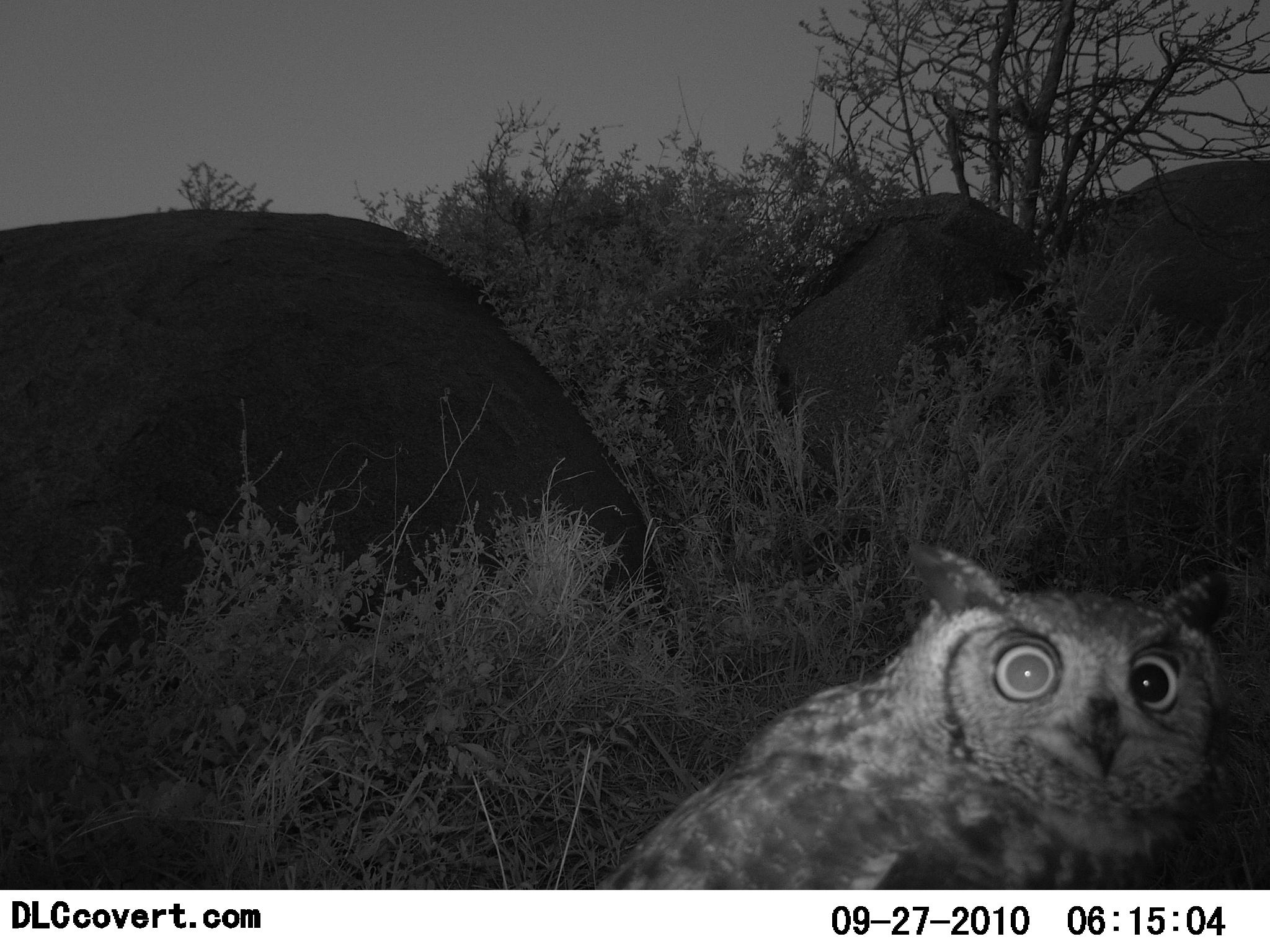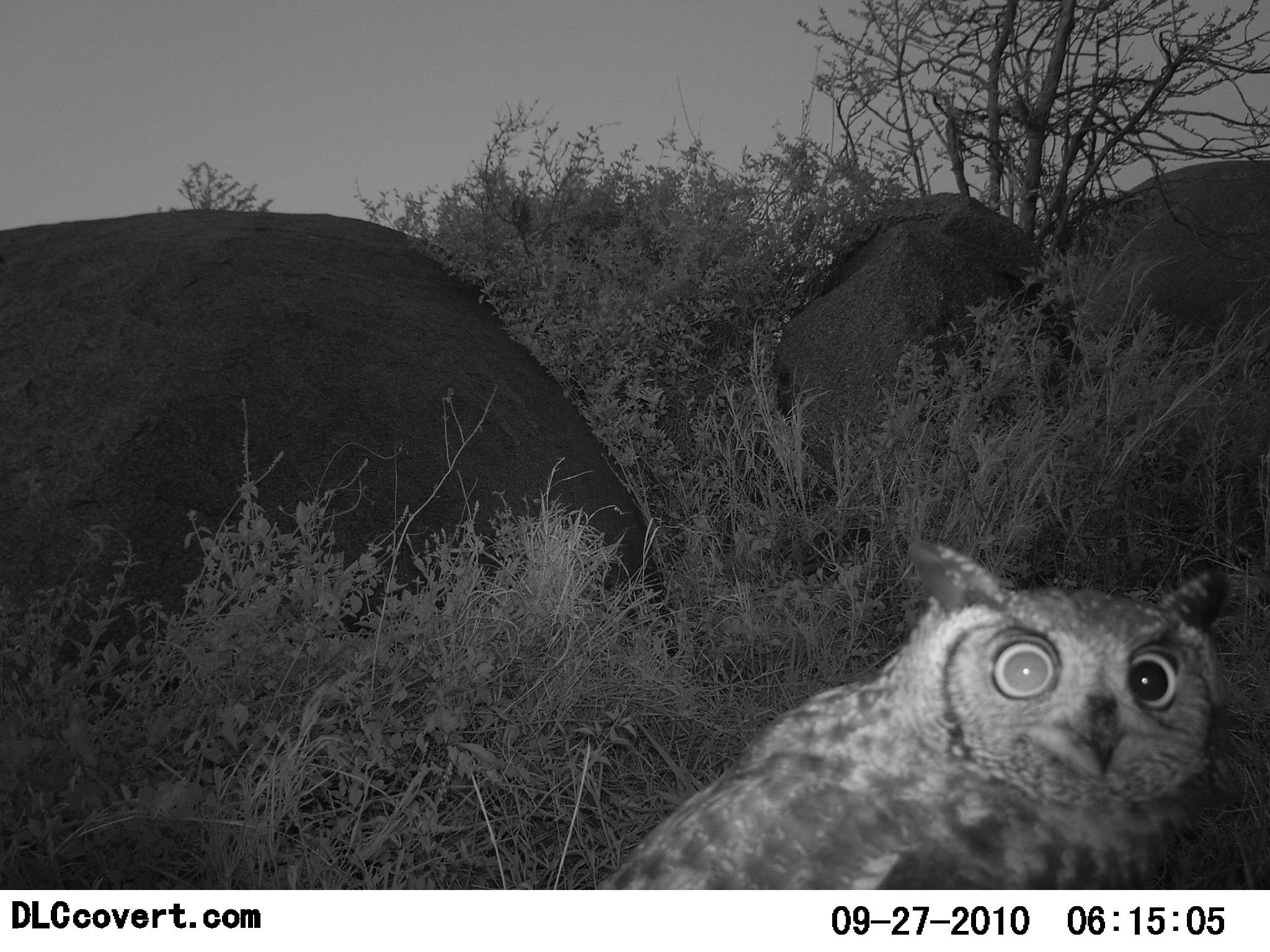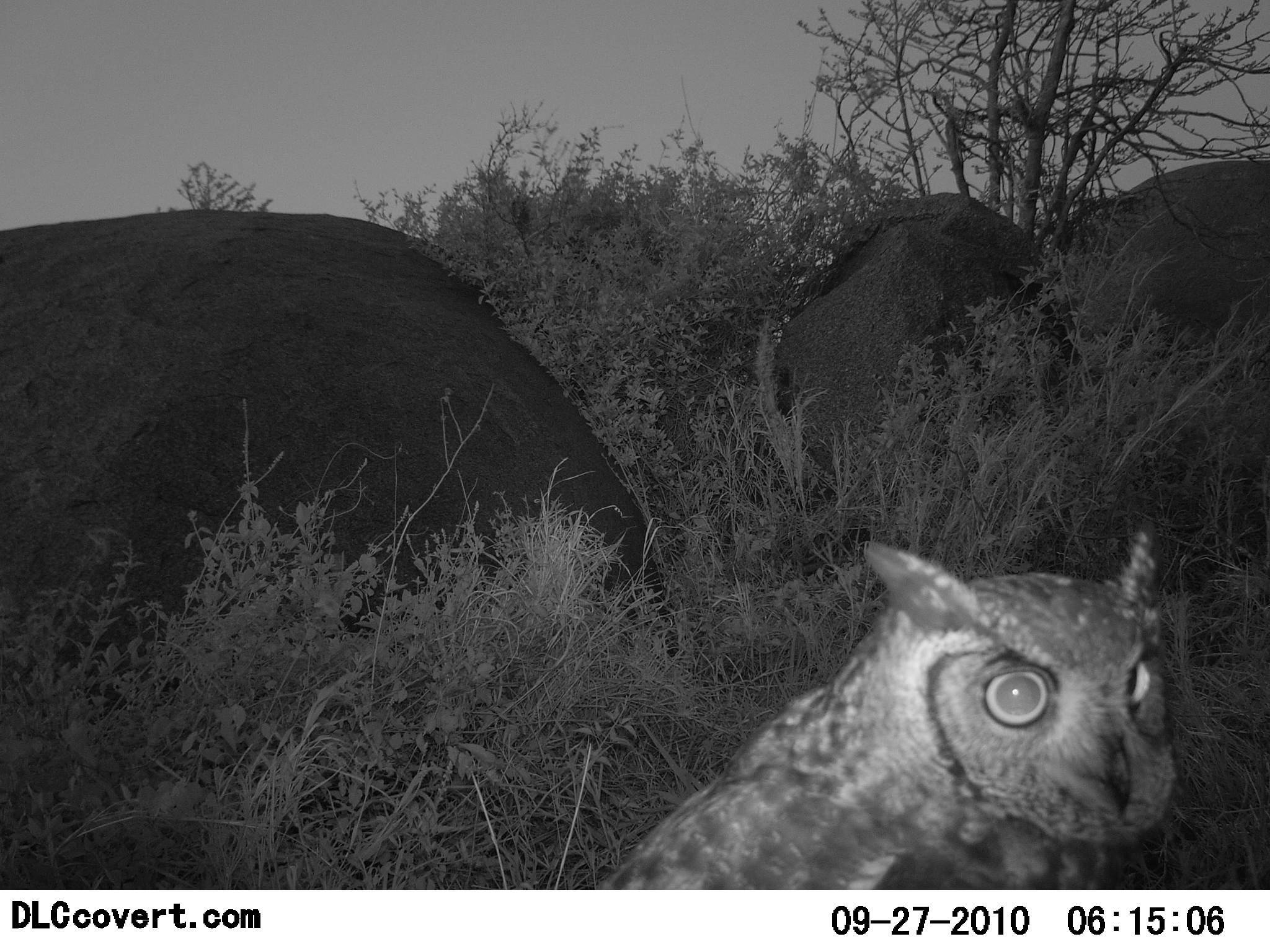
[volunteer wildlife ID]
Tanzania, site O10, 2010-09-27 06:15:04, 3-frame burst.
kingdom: Animalia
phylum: Chordata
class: Aves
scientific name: Aves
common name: bird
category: otherbird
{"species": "otherbird (bird) (Aves)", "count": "1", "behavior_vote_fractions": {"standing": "100%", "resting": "7%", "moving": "7%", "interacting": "0%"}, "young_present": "0%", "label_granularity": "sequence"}